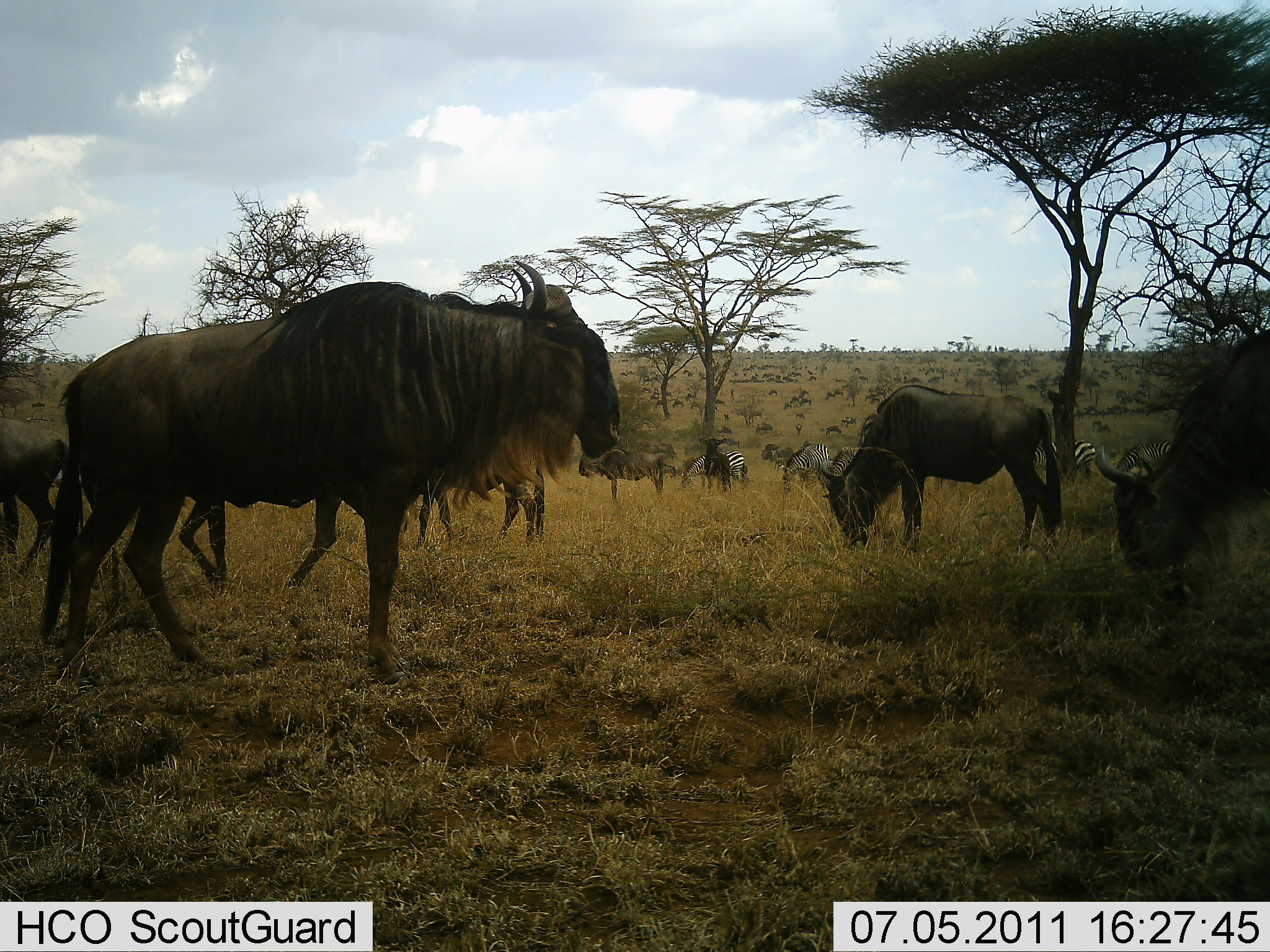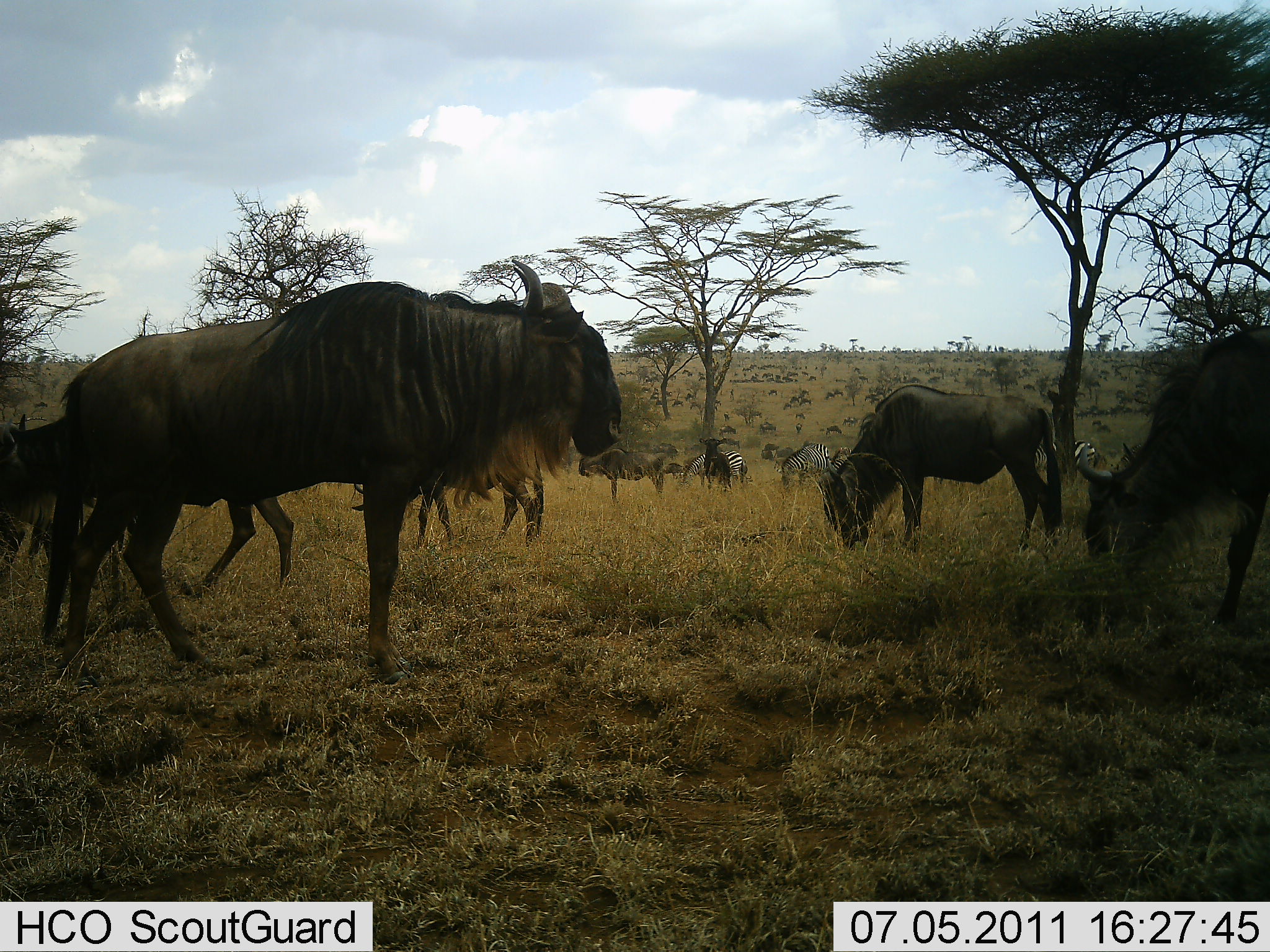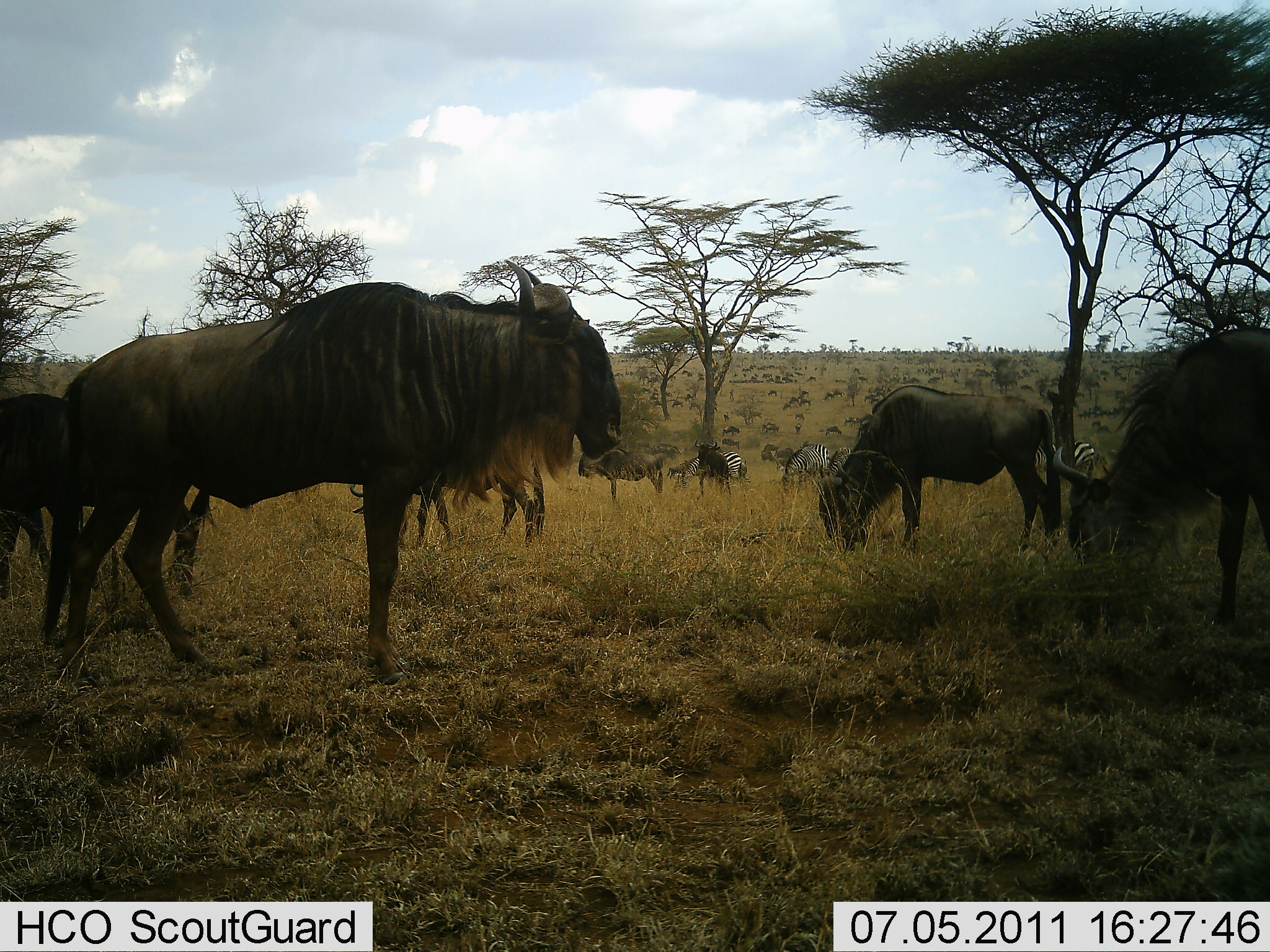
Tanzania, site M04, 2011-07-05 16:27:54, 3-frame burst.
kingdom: Animalia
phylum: Chordata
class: Mammalia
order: Artiodactyla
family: Bovidae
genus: Connochaetes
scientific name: Connochaetes taurinus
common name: blue wildebeest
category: wildebeest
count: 7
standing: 69%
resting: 0%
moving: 25%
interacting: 6%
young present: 6%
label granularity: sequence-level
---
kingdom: Animalia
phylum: Chordata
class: Mammalia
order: Perissodactyla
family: Equidae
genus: Equus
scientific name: Equus quagga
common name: plains zebra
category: zebra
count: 4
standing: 50%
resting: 0%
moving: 17%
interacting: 8%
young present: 0%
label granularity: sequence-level